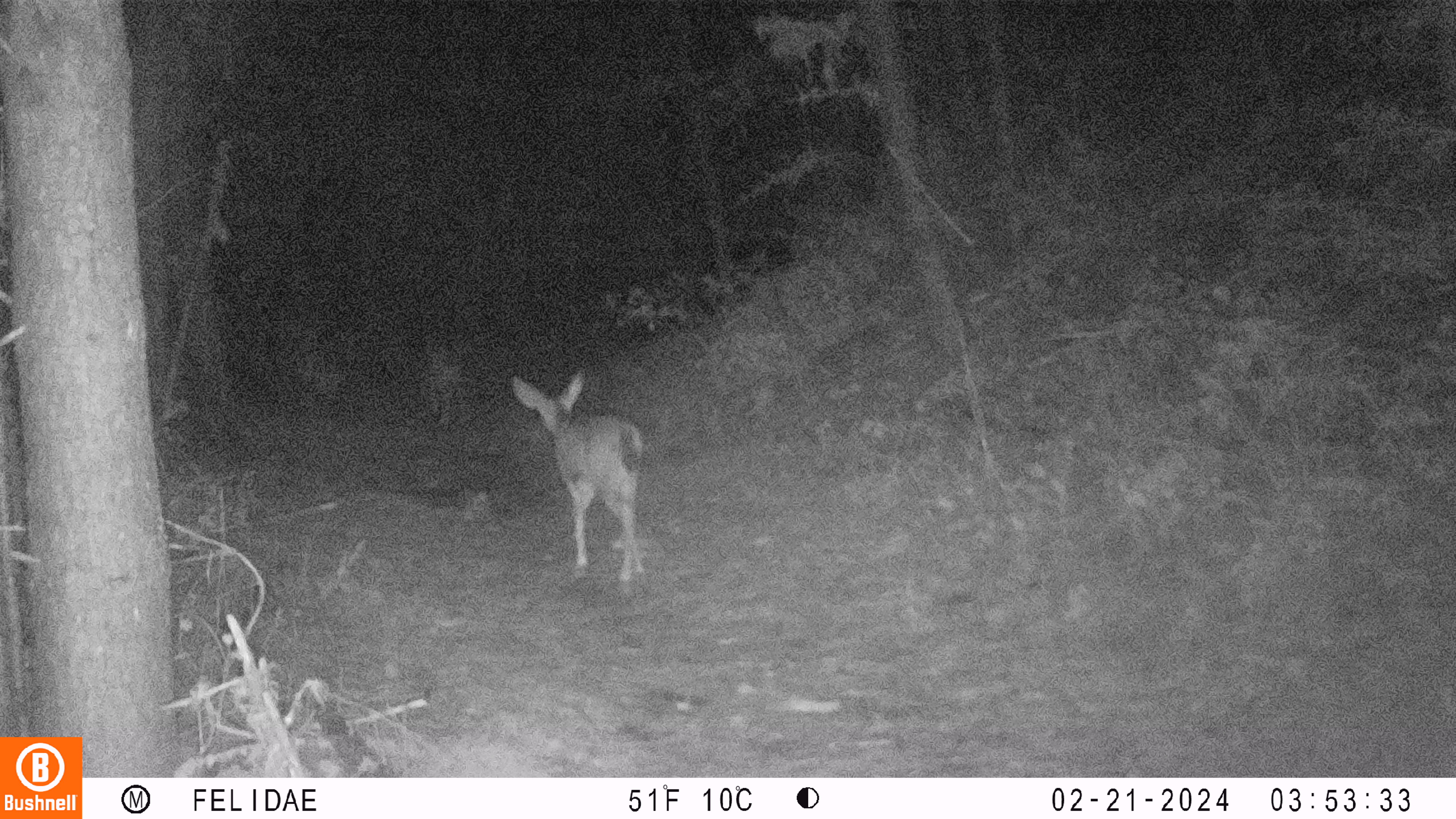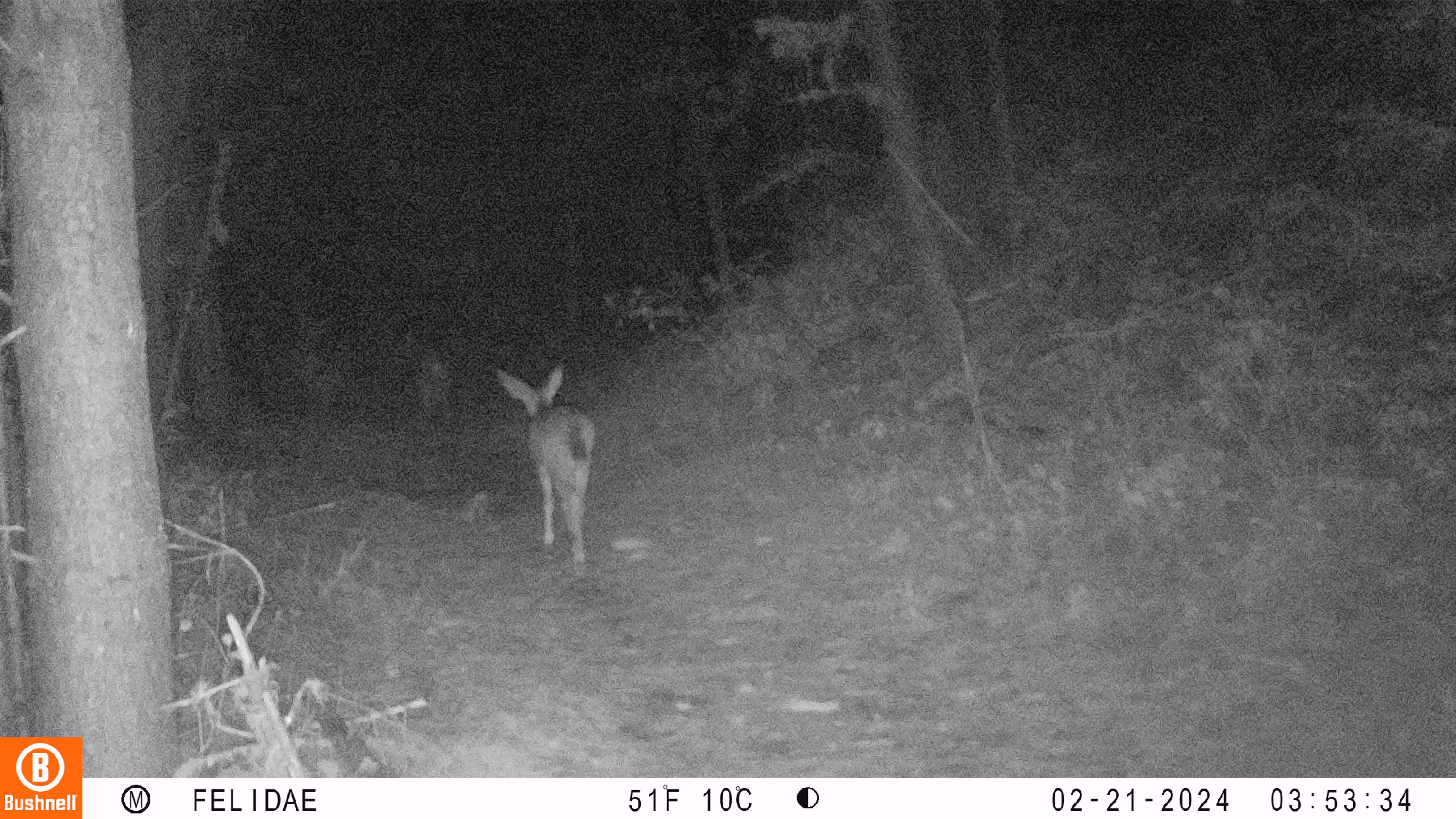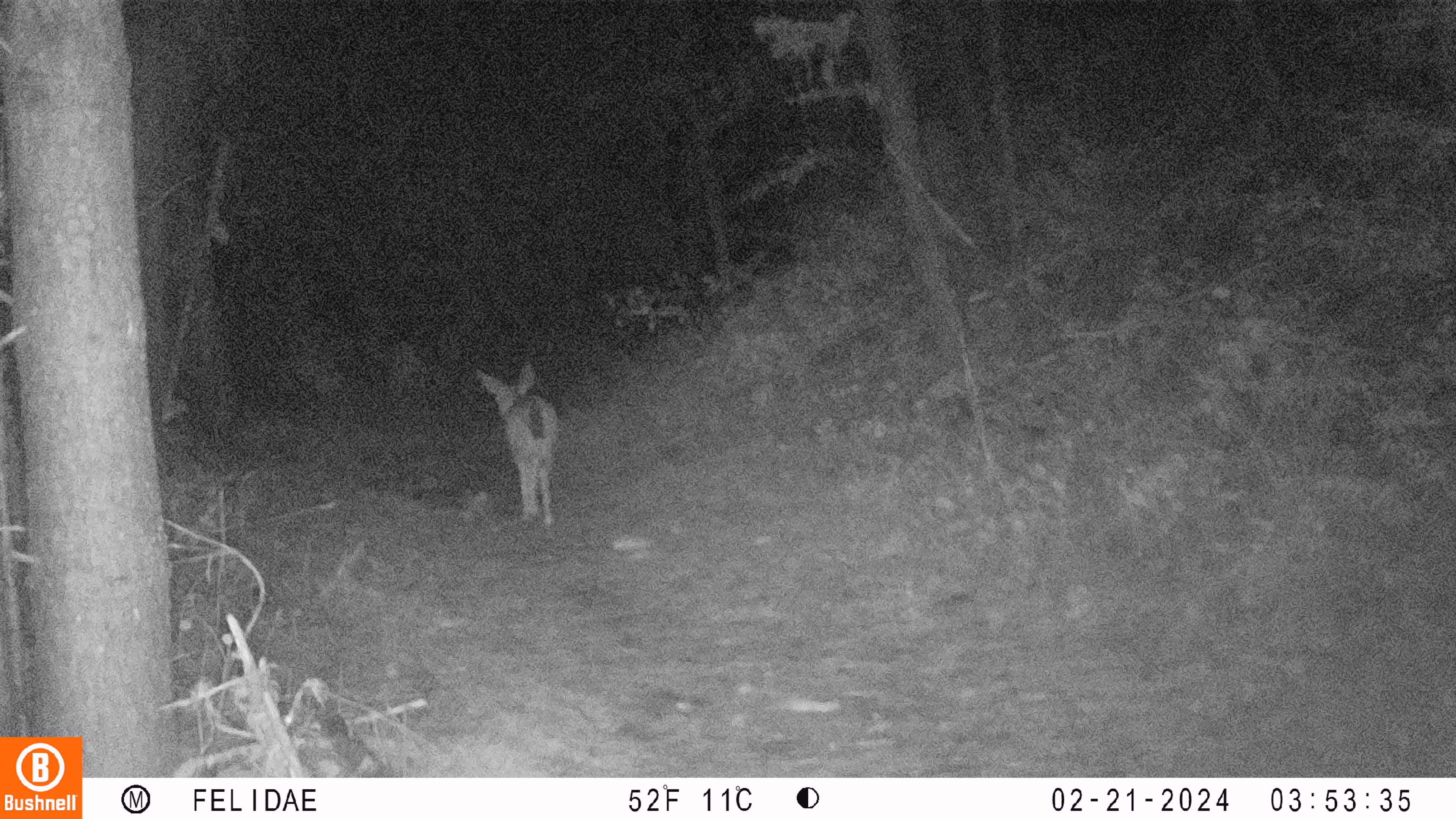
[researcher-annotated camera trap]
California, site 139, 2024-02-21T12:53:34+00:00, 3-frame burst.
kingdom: Animalia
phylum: Chordata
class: Mammalia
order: Artiodactyla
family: Cervidae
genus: Odocoileus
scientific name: Odocoileus hemionus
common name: mule deer